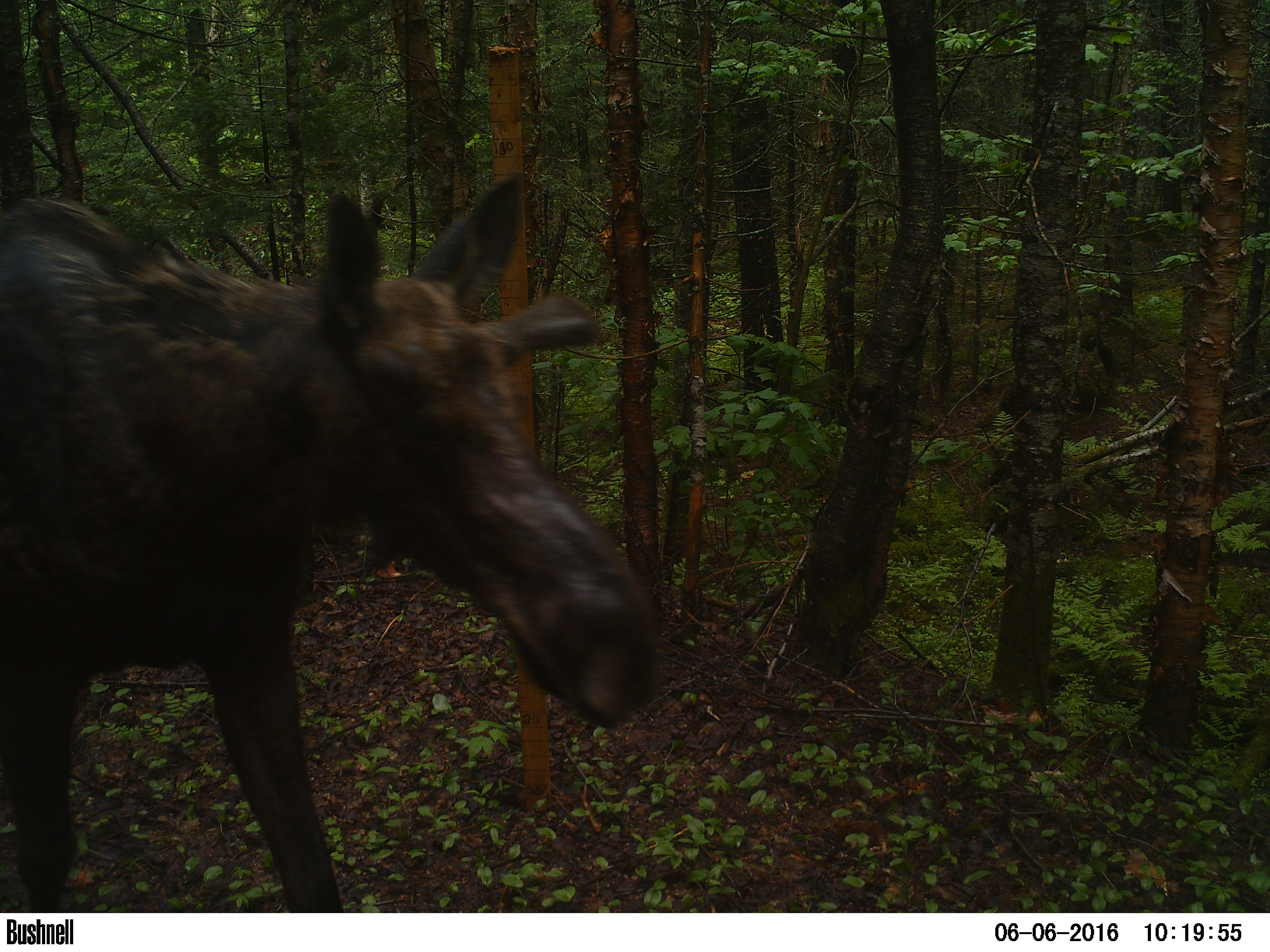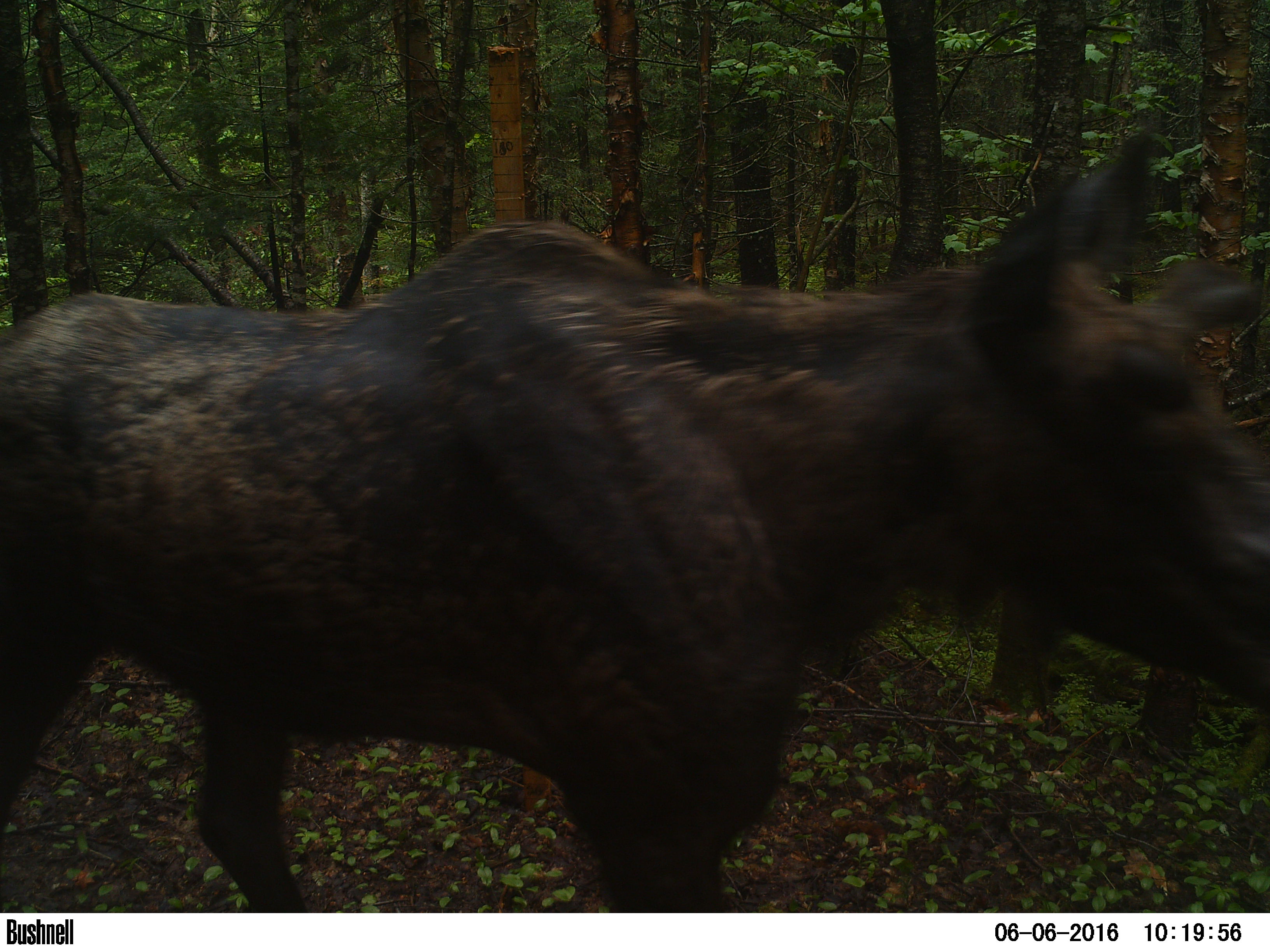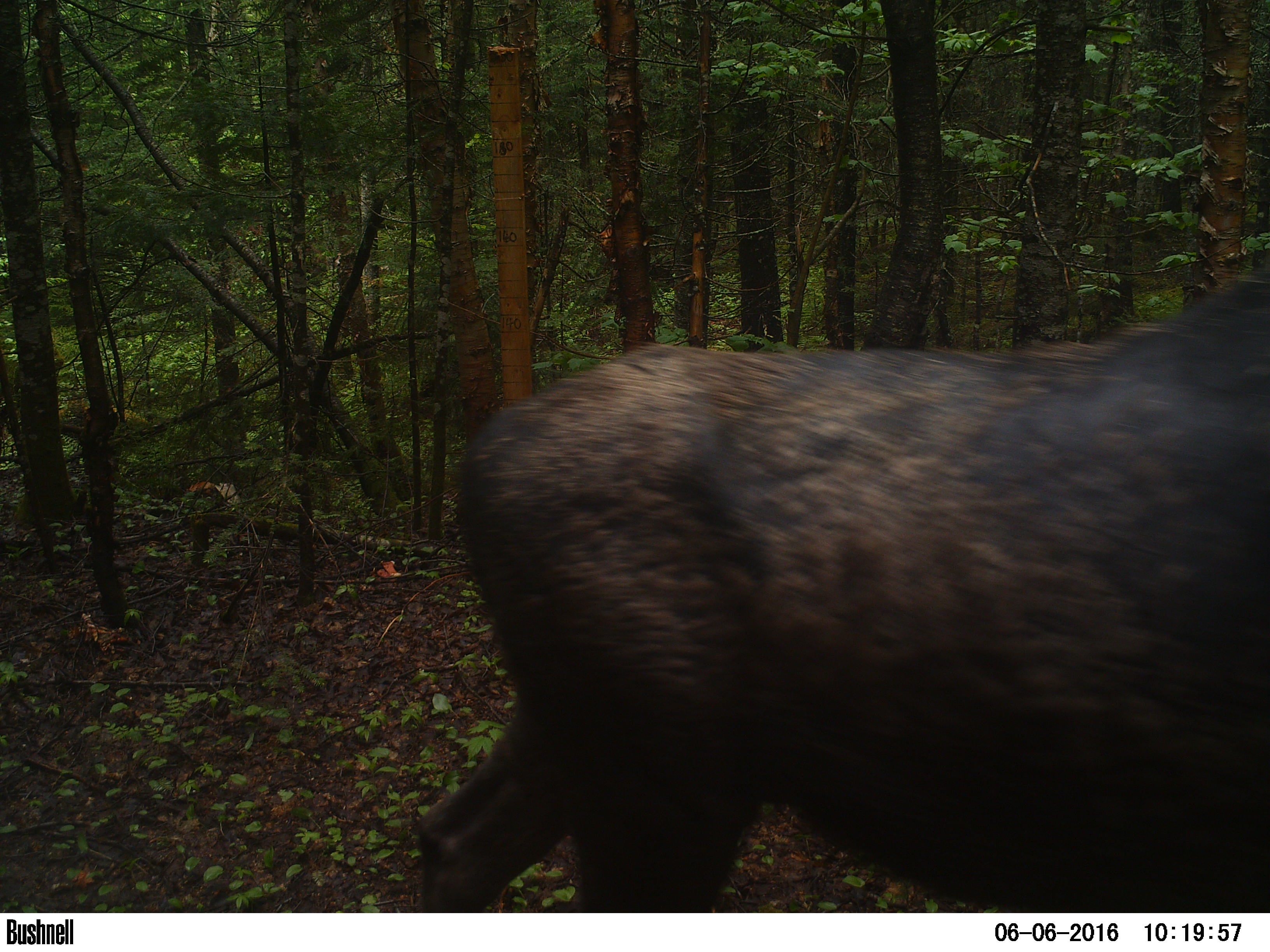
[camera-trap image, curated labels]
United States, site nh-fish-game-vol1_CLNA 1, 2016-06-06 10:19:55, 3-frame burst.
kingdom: Animalia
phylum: Chordata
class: Mammalia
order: Artiodactyla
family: Cervidae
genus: Alces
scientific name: Alces alces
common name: moose